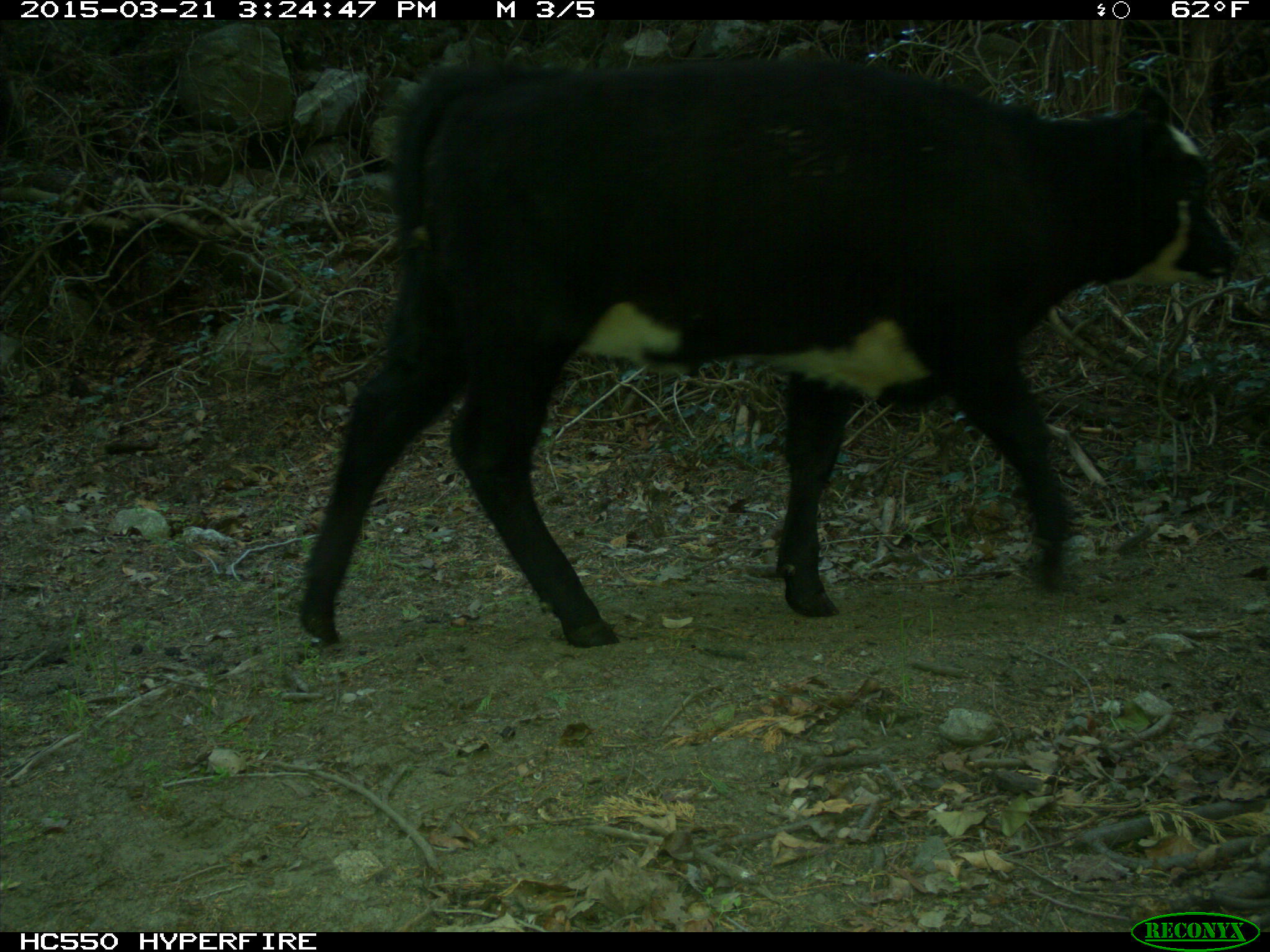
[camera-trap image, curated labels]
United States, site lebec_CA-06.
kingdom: Animalia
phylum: Chordata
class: Mammalia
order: Artiodactyla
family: Bovidae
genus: Bos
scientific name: Bos taurus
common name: domestic cow